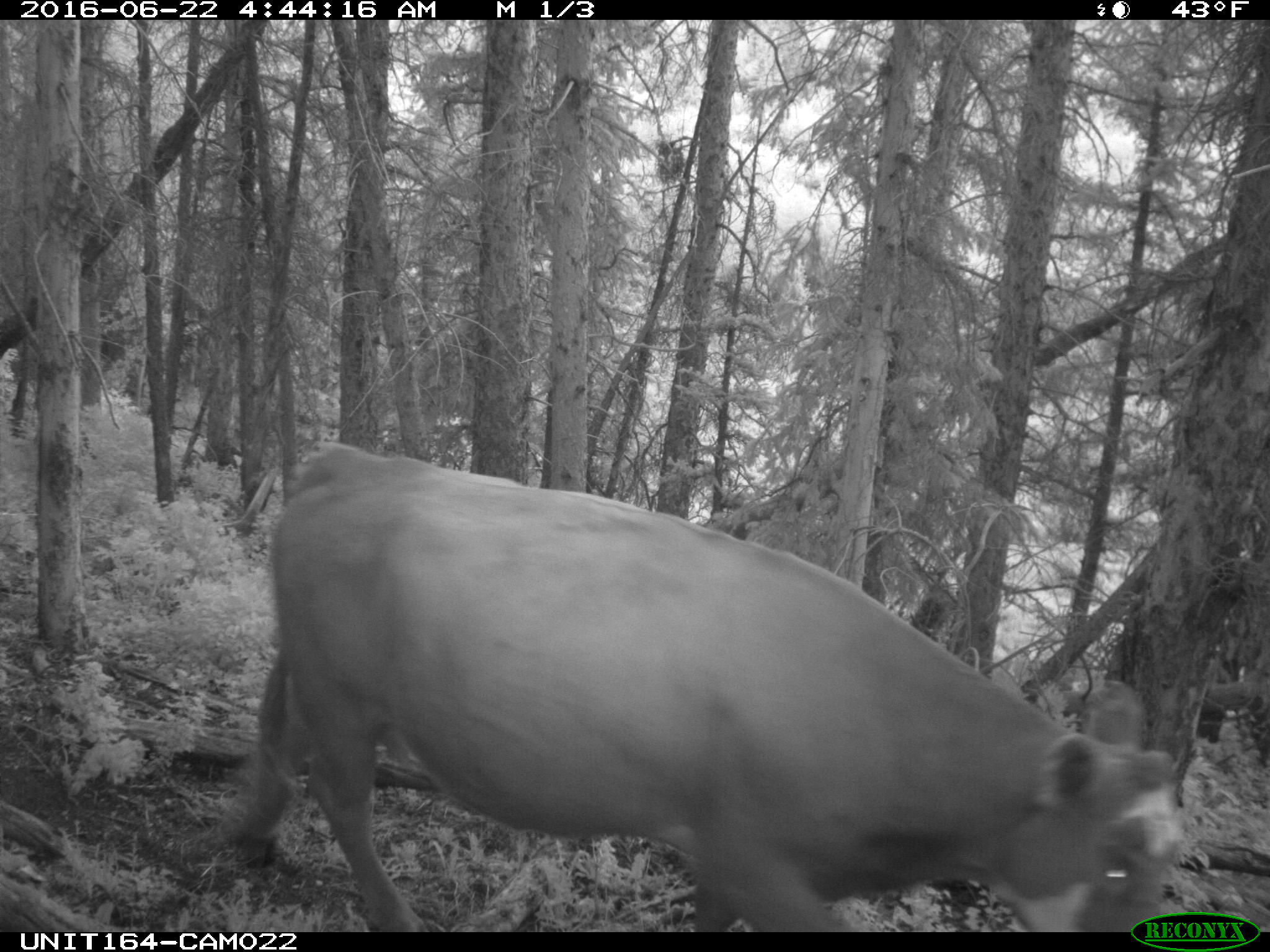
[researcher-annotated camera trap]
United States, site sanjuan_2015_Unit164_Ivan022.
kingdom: Animalia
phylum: Chordata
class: Mammalia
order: Artiodactyla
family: Bovidae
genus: Bos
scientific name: Bos taurus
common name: domestic cow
Bos taurus (domestic cow).